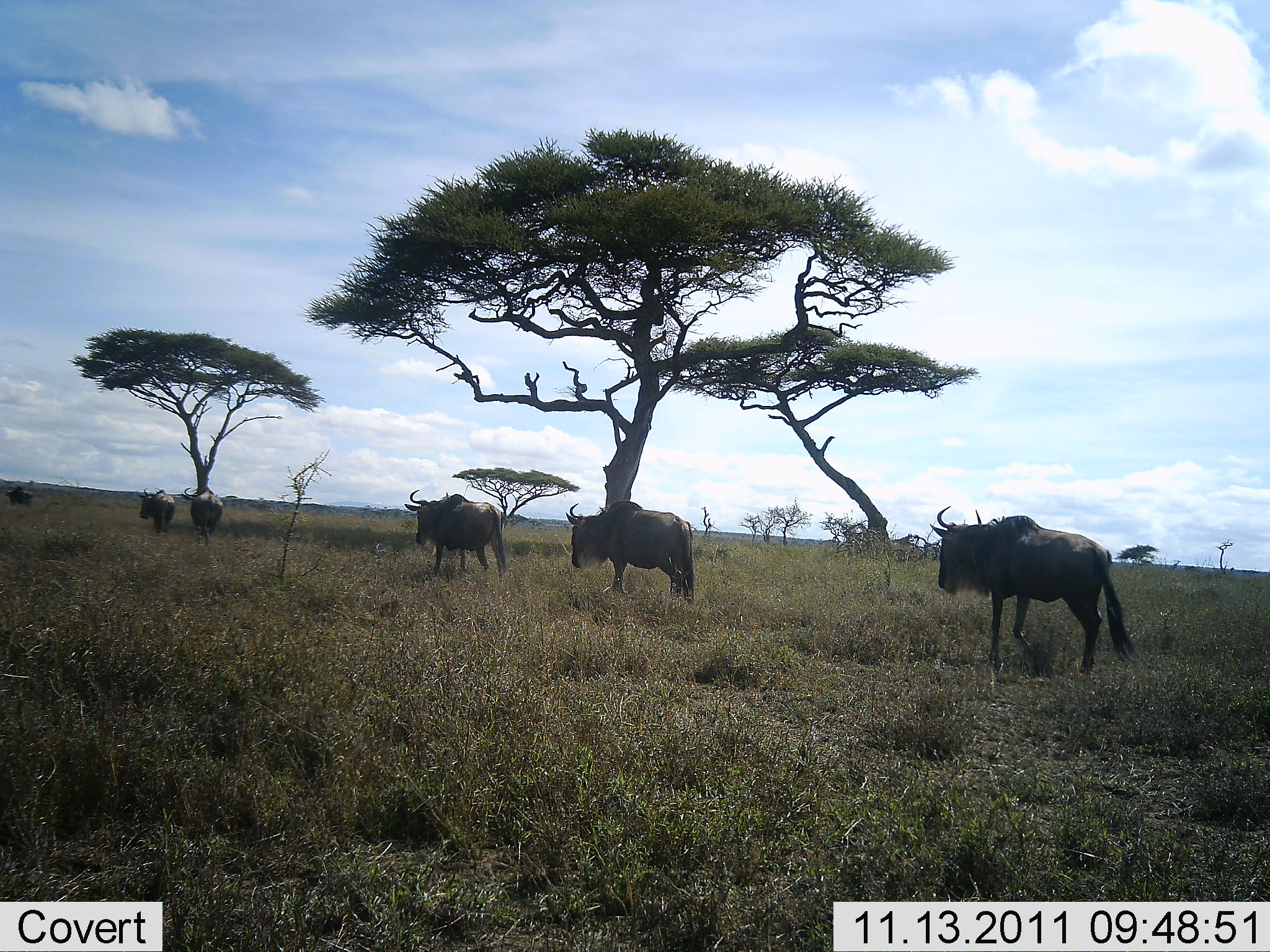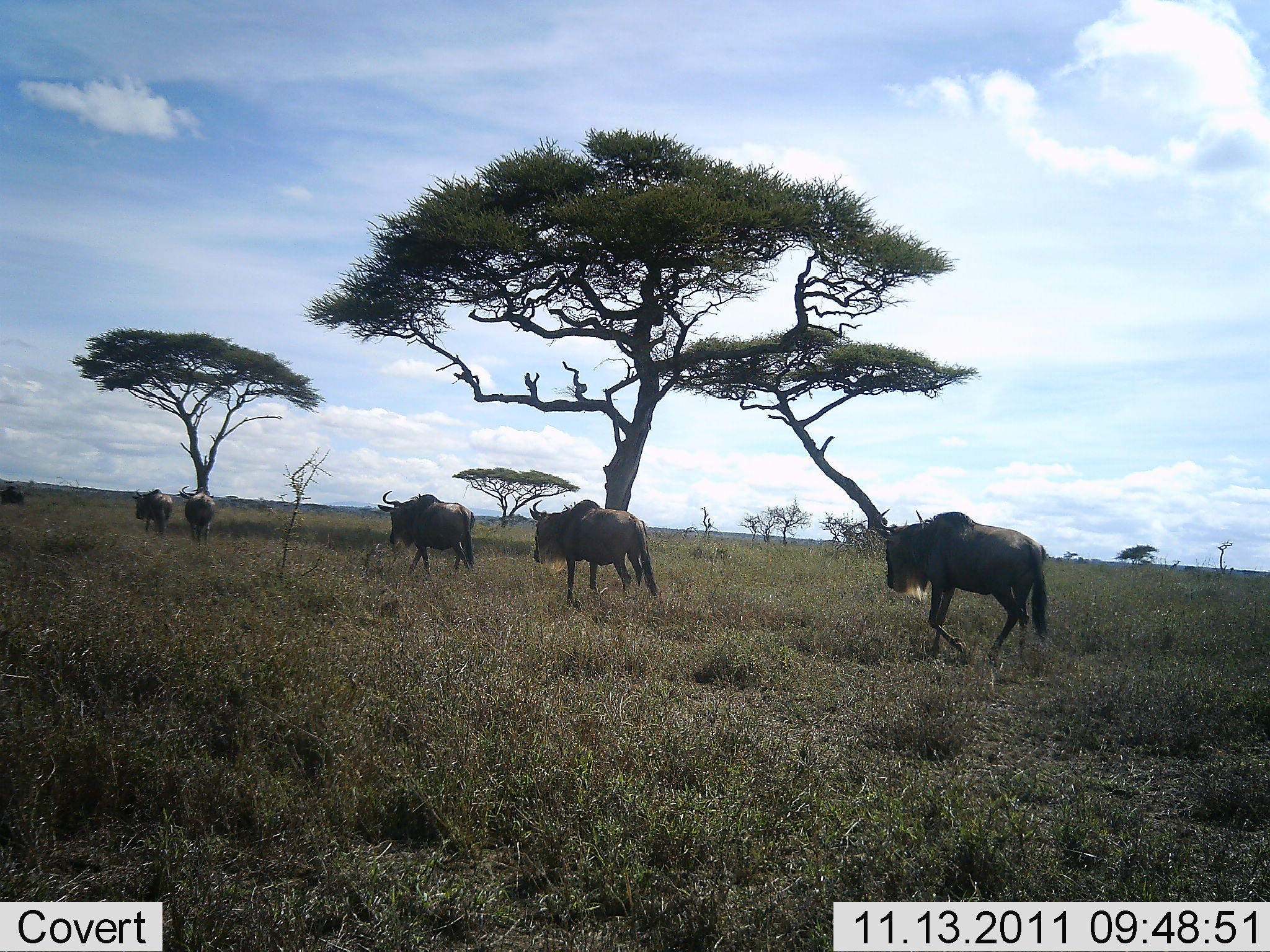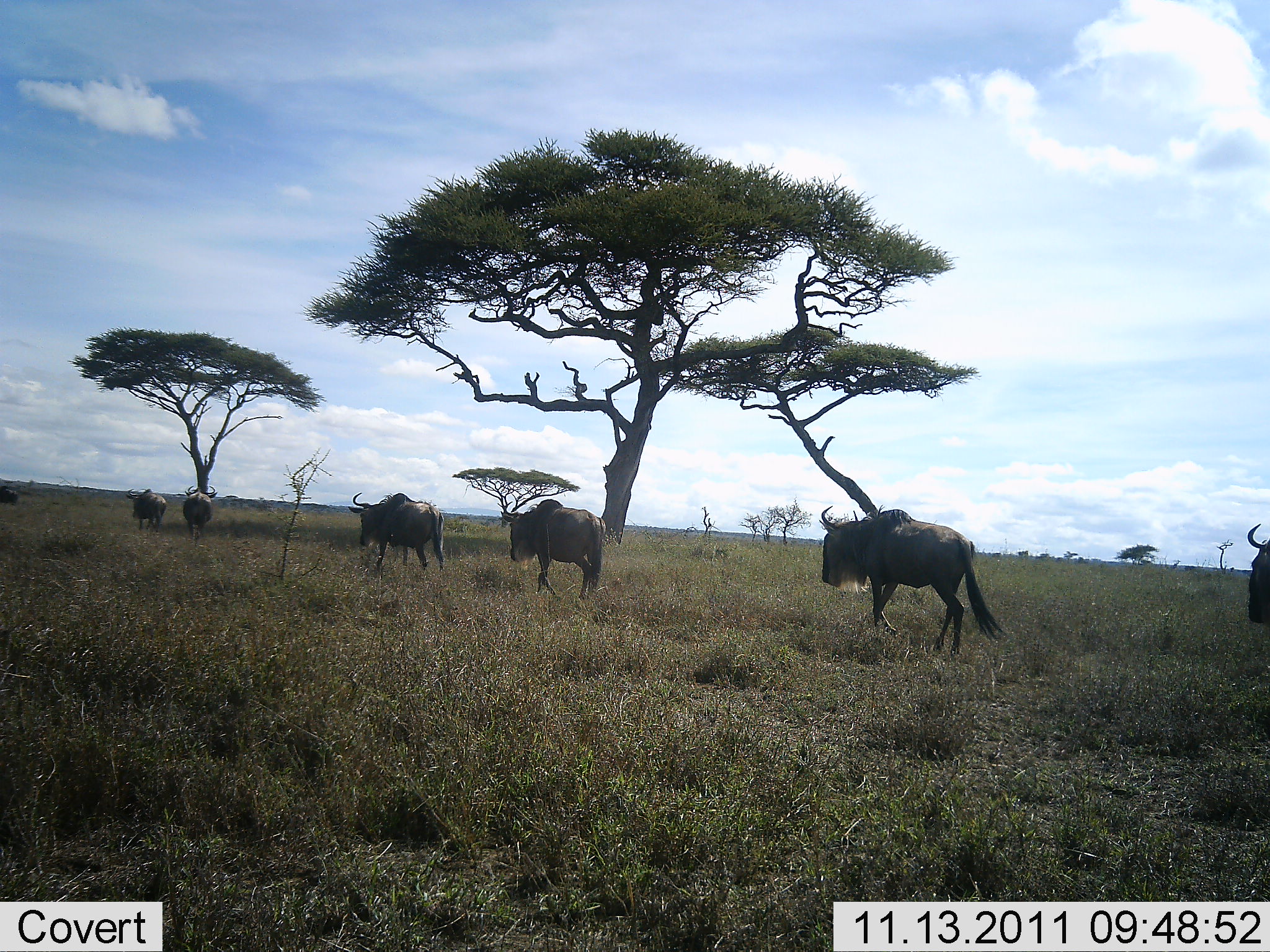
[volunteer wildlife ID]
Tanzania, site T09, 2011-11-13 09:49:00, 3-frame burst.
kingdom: Animalia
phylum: Chordata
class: Mammalia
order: Artiodactyla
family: Bovidae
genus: Connochaetes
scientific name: Connochaetes taurinus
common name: blue wildebeest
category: wildebeest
Wildebeest (blue wildebeest) (Connochaetes taurinus), count 7. Behavior (volunteer vote fractions): standing 0%, resting 0%, moving 100%, interacting 0%. Young present (vote fraction): 0%. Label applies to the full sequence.